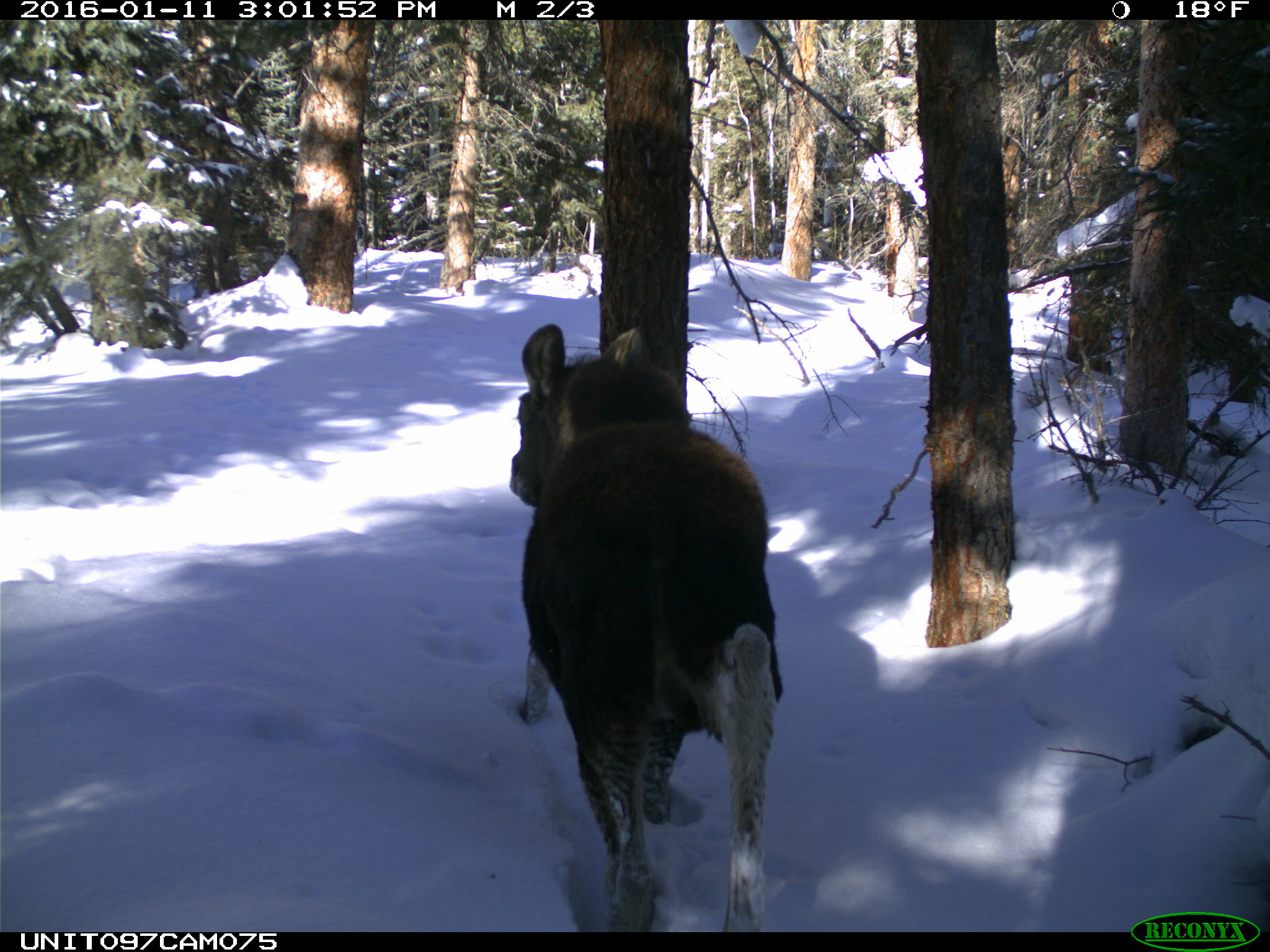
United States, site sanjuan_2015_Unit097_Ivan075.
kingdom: Animalia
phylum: Chordata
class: Mammalia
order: Artiodactyla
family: Cervidae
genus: Alces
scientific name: Alces alces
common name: moose